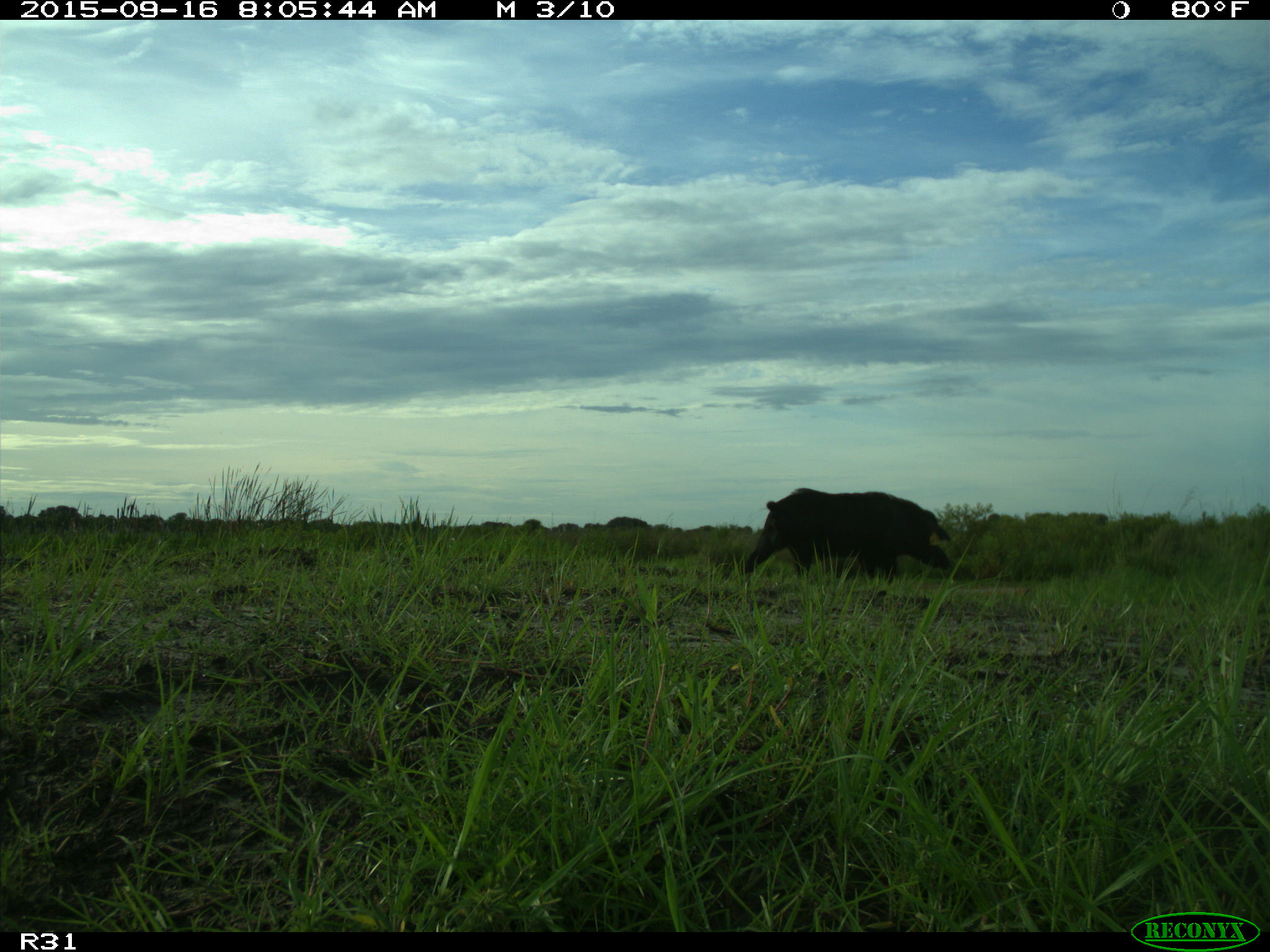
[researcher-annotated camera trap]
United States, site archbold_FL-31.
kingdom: Animalia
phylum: Chordata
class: Mammalia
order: Artiodactyla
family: Suidae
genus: Sus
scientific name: Sus scrofa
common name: wild boar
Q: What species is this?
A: Sus scrofa (wild boar).